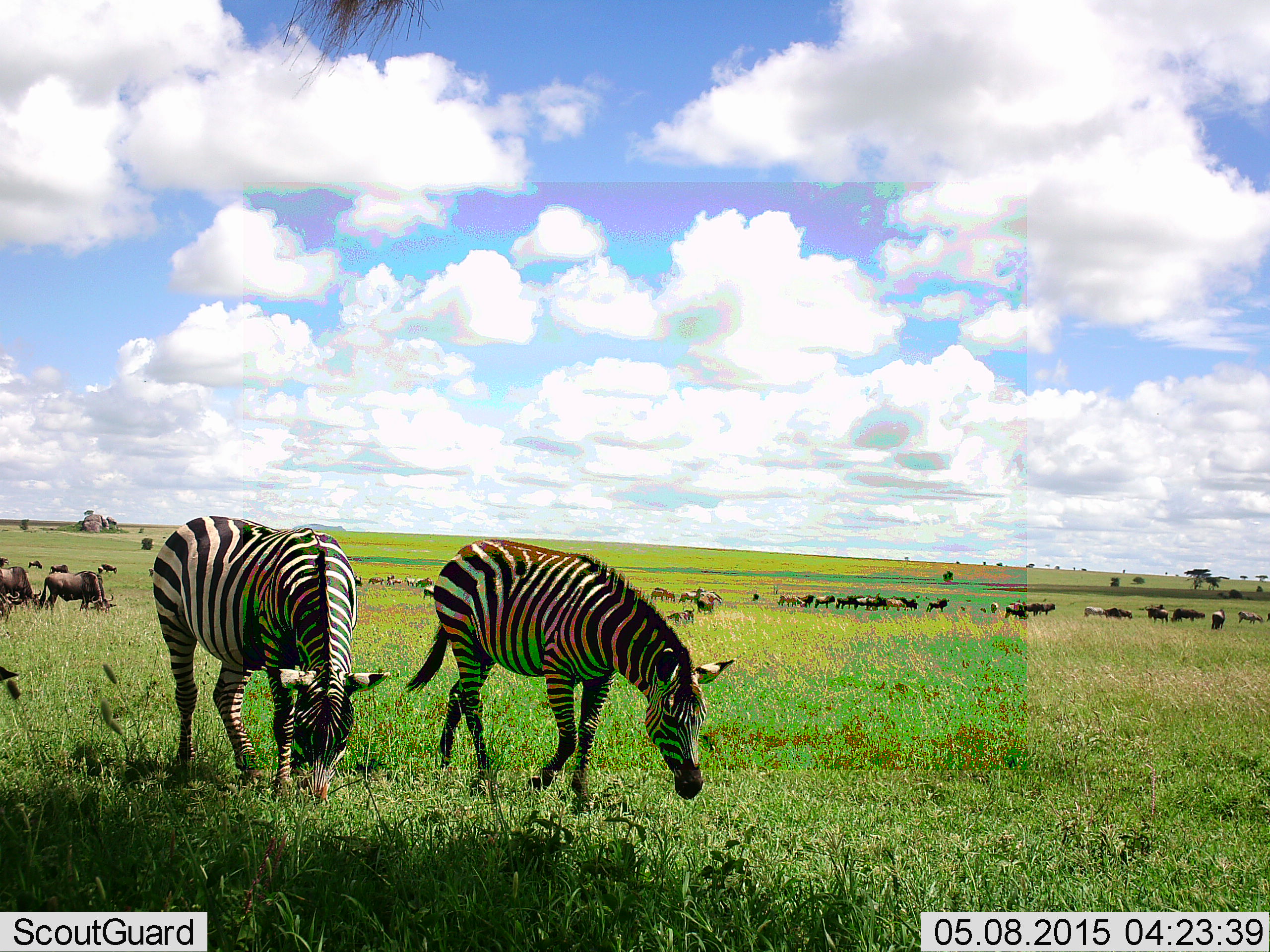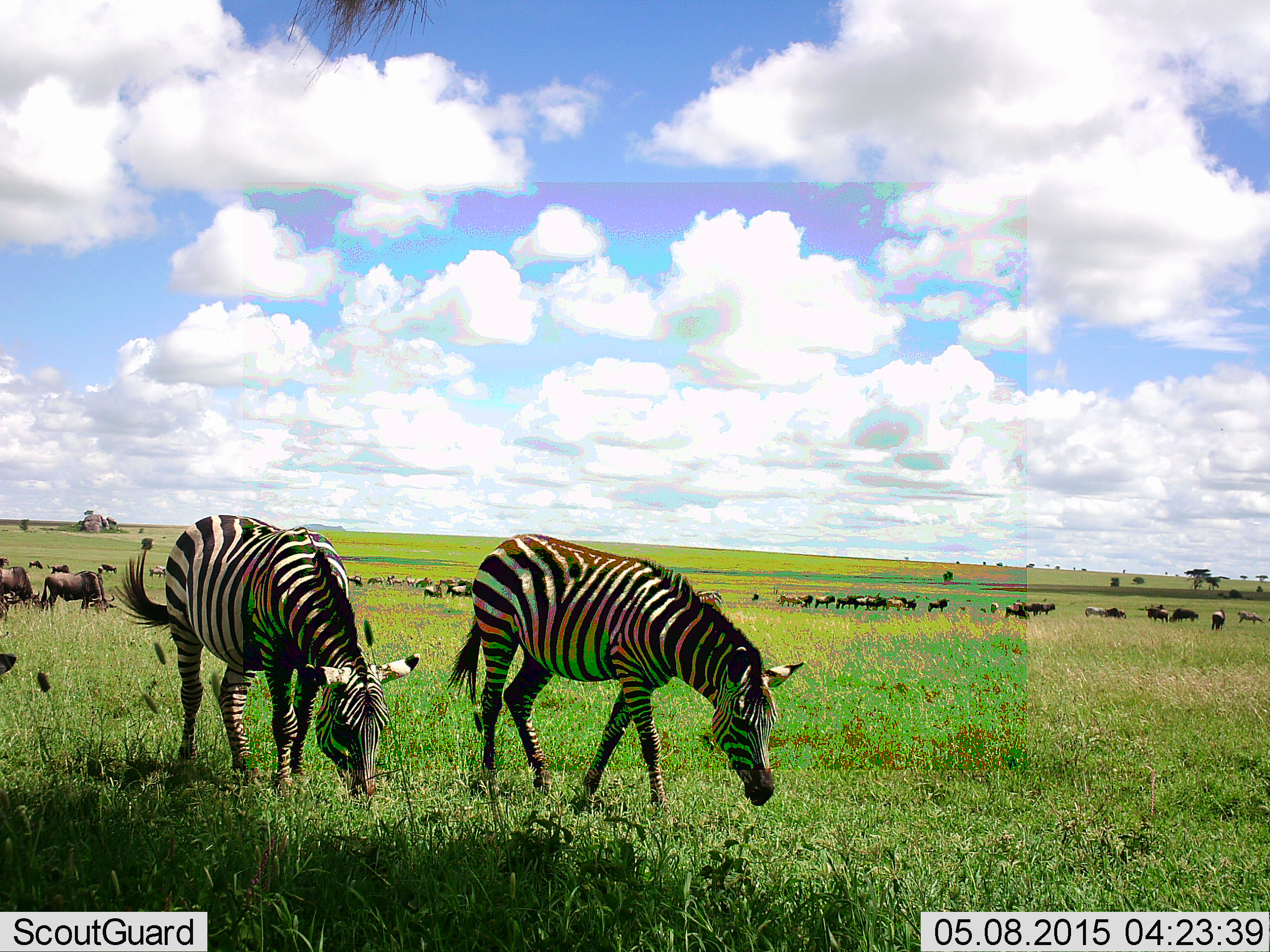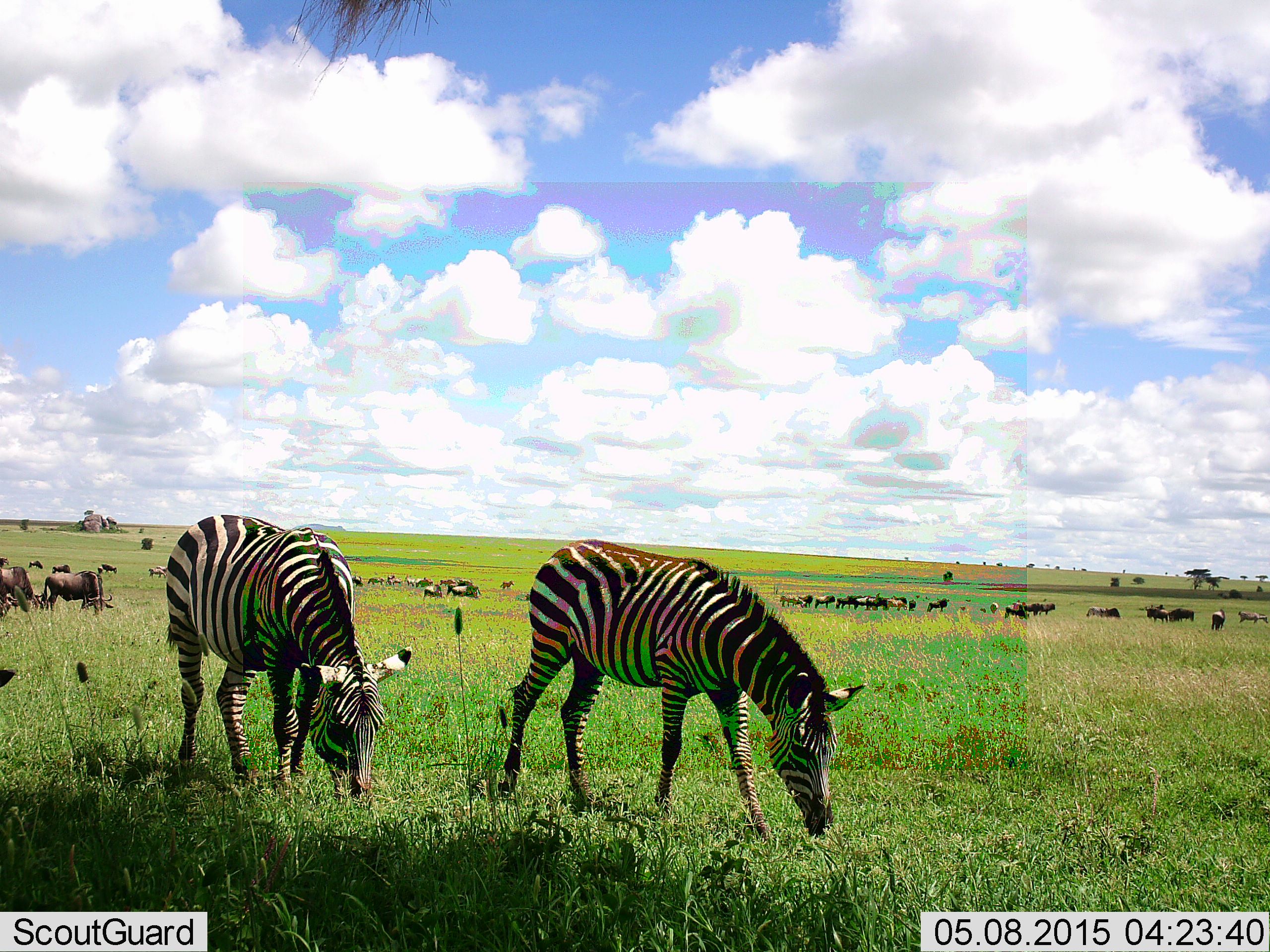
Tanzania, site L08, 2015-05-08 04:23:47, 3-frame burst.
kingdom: Animalia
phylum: Chordata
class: Mammalia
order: Artiodactyla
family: Bovidae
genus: Connochaetes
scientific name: Connochaetes taurinus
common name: blue wildebeest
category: wildebeest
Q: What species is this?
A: Wildebeest (blue wildebeest) (Connochaetes taurinus).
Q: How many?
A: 51+.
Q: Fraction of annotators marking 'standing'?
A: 50%.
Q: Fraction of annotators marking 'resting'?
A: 10%.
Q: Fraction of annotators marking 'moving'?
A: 60%.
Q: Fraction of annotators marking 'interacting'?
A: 10%.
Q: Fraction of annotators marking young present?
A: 0%.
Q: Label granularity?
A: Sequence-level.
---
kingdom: Animalia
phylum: Chordata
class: Mammalia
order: Perissodactyla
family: Equidae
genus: Equus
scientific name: Equus quagga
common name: plains zebra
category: zebra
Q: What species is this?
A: Zebra (plains zebra) (Equus quagga).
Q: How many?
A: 2.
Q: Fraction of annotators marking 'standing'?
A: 9%.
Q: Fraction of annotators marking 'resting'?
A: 0%.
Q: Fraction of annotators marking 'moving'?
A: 55%.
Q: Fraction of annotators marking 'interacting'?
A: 0%.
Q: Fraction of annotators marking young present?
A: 0%.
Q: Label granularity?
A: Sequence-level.